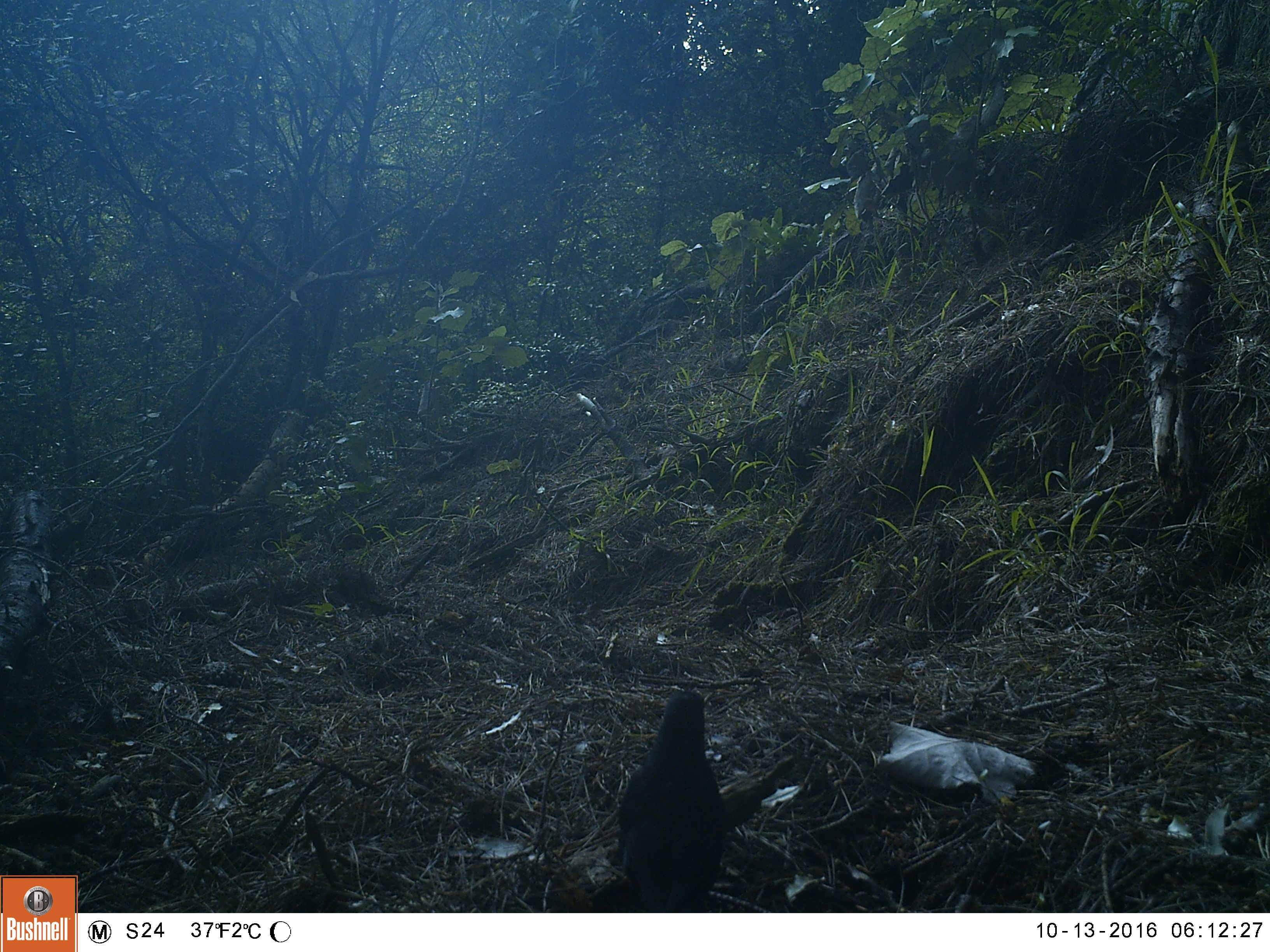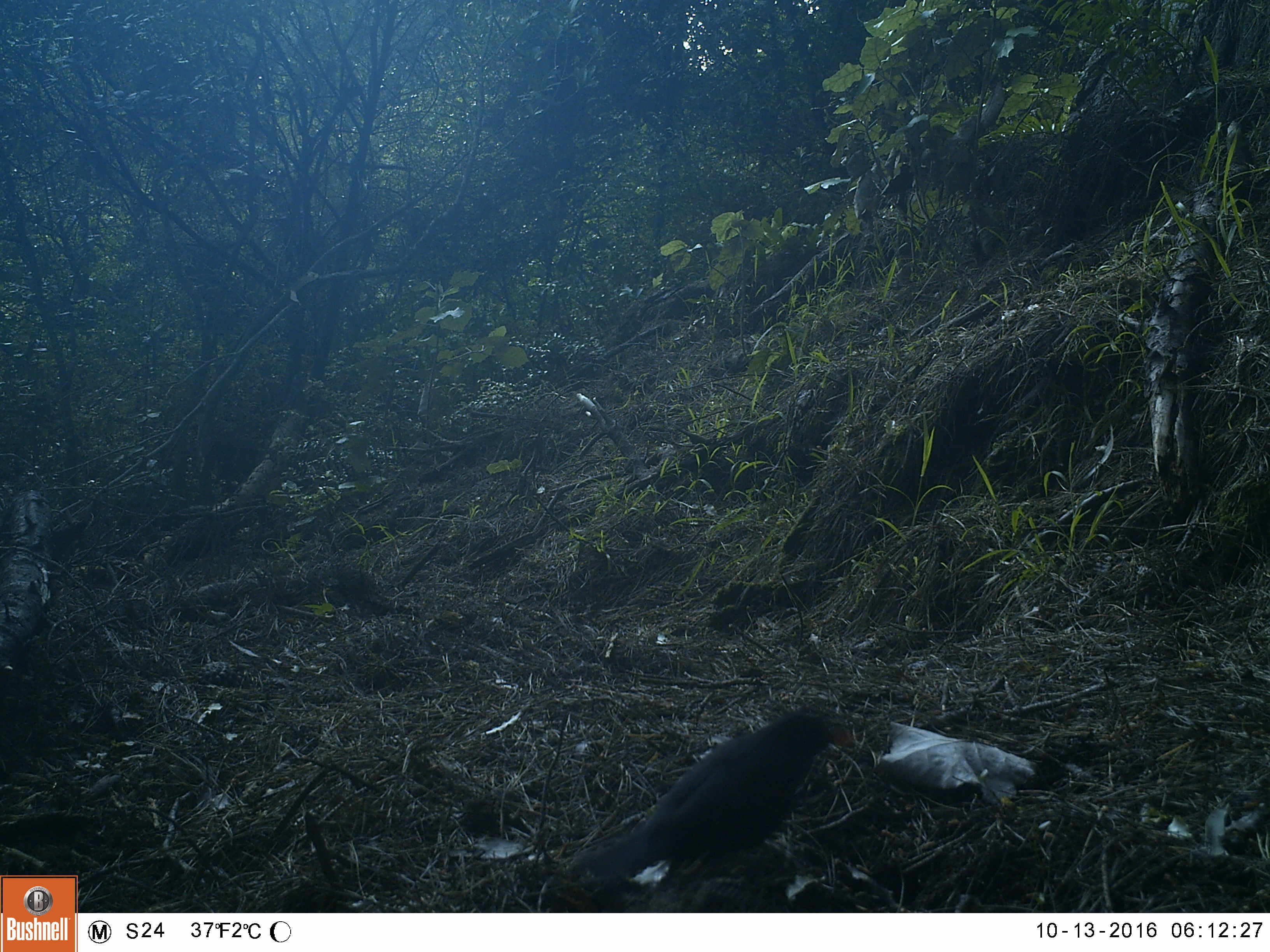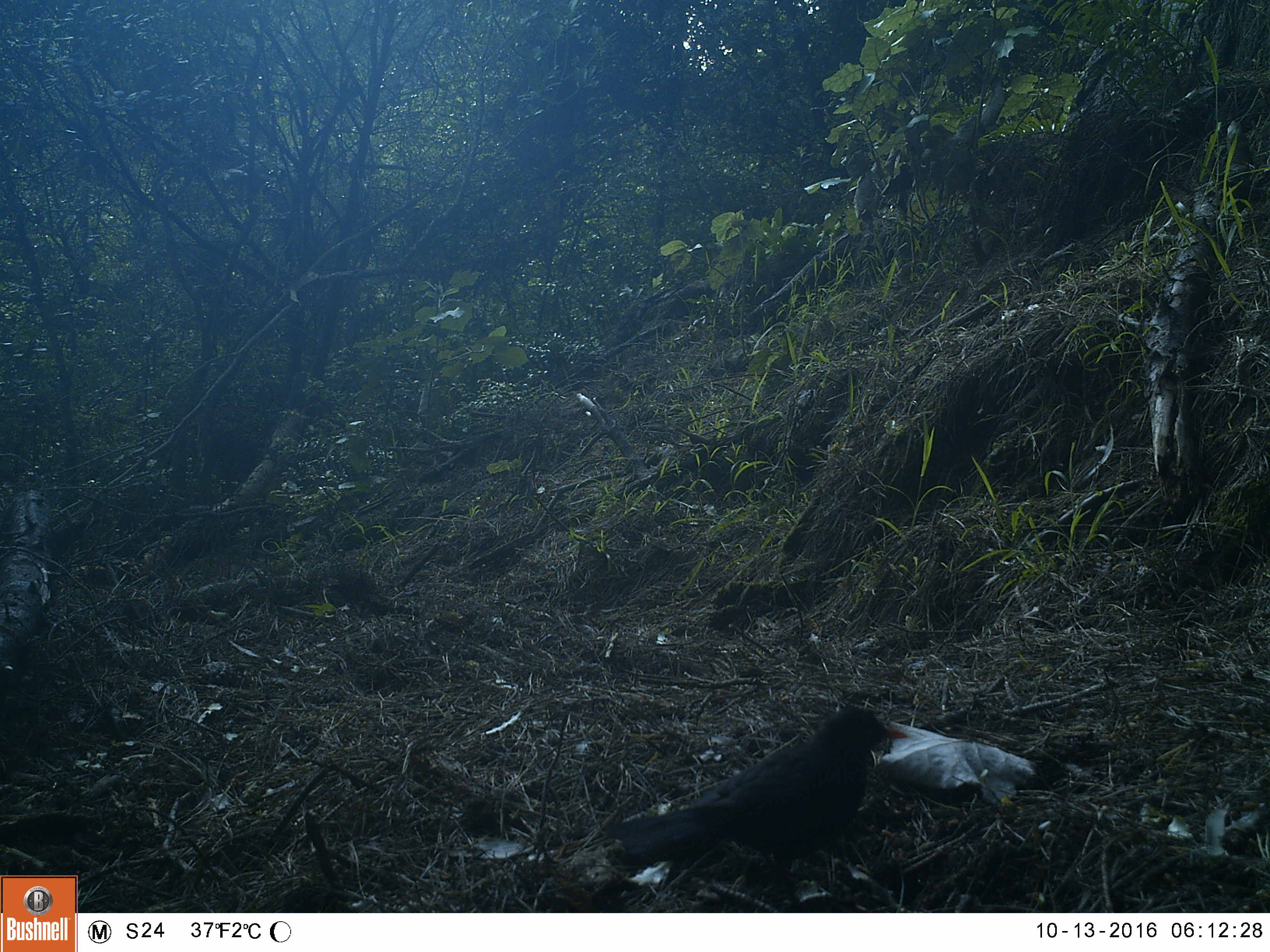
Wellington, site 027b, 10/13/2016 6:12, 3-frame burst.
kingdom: Animalia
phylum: Chordata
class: Aves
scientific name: Aves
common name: bird